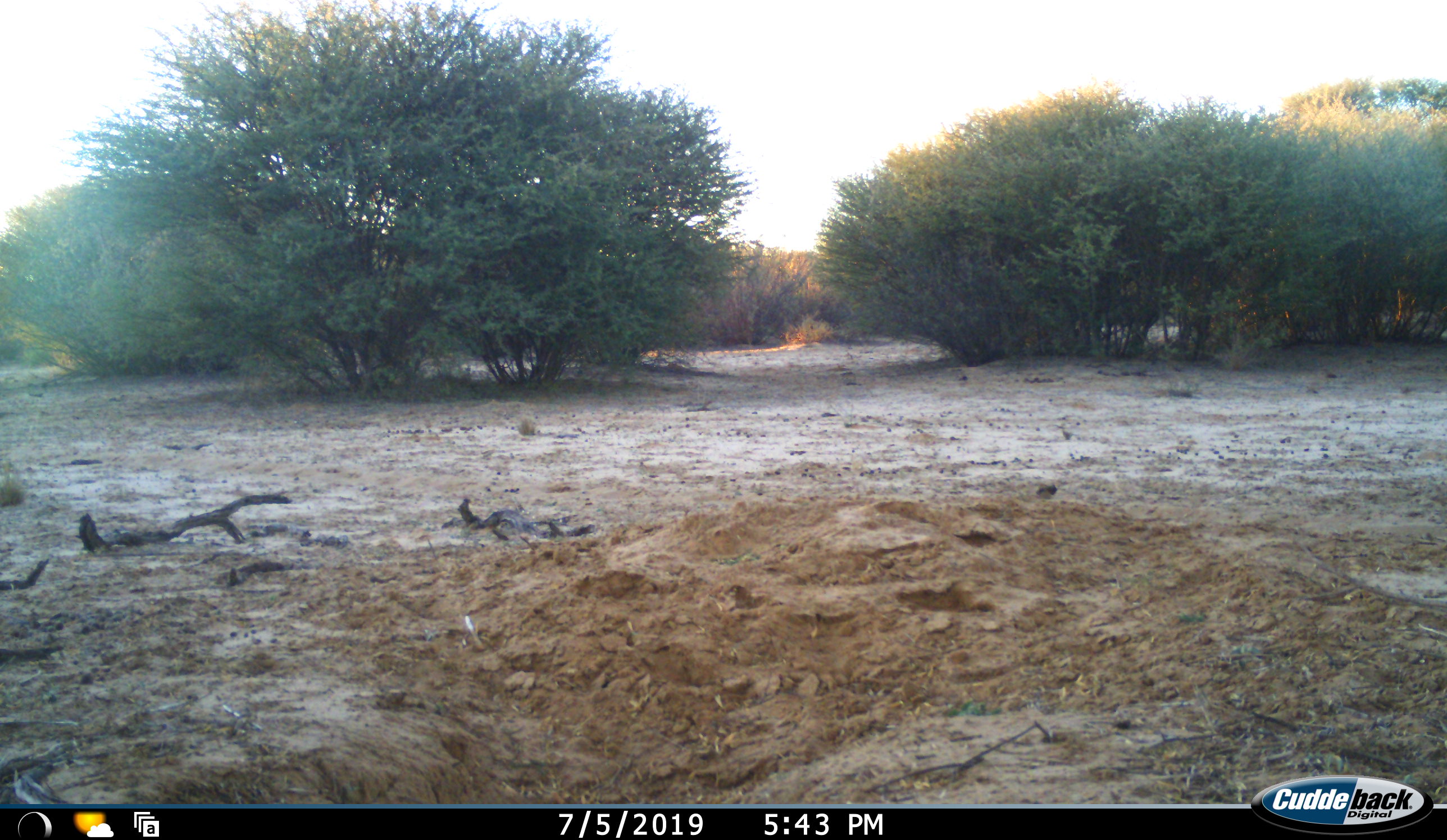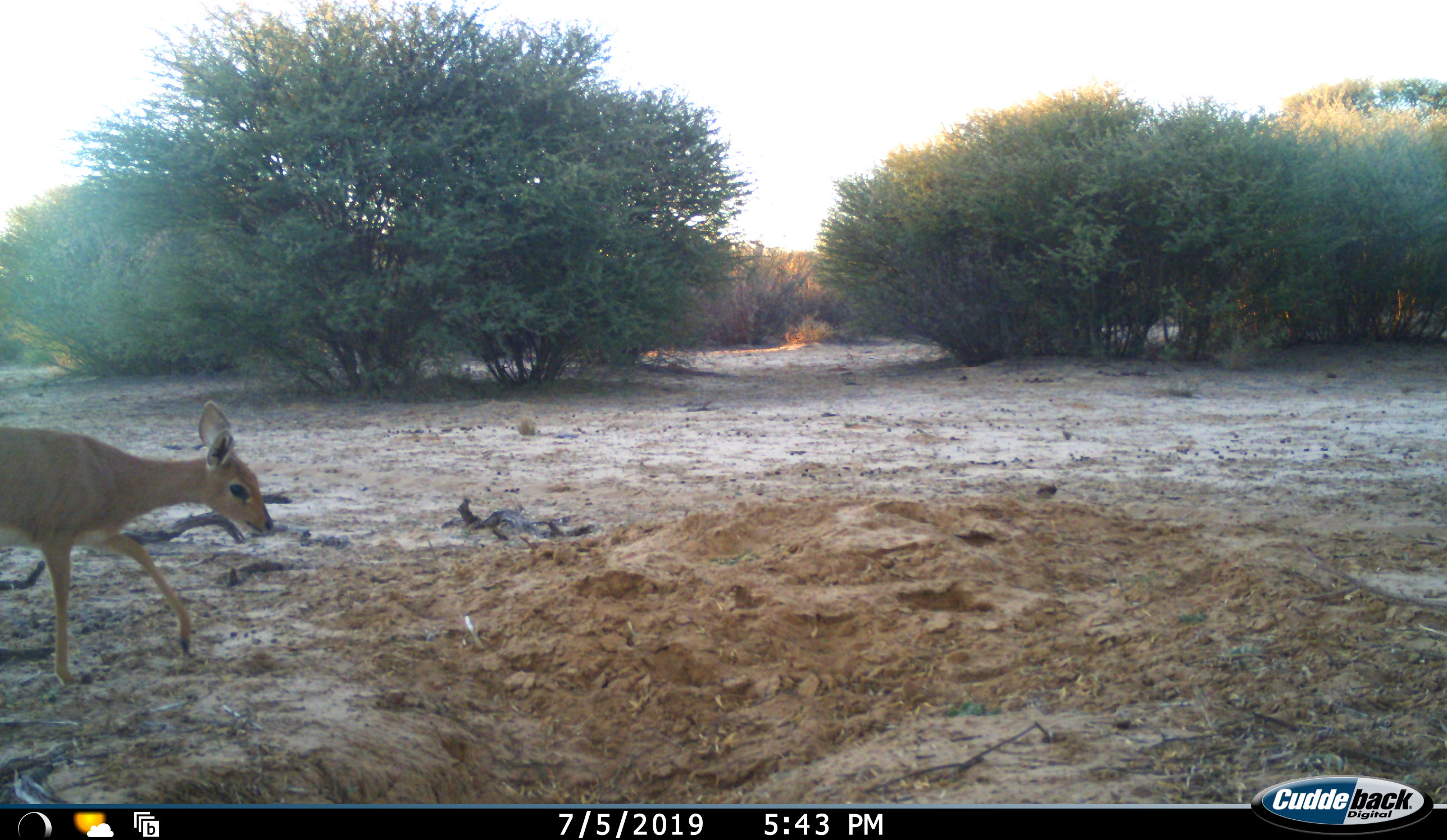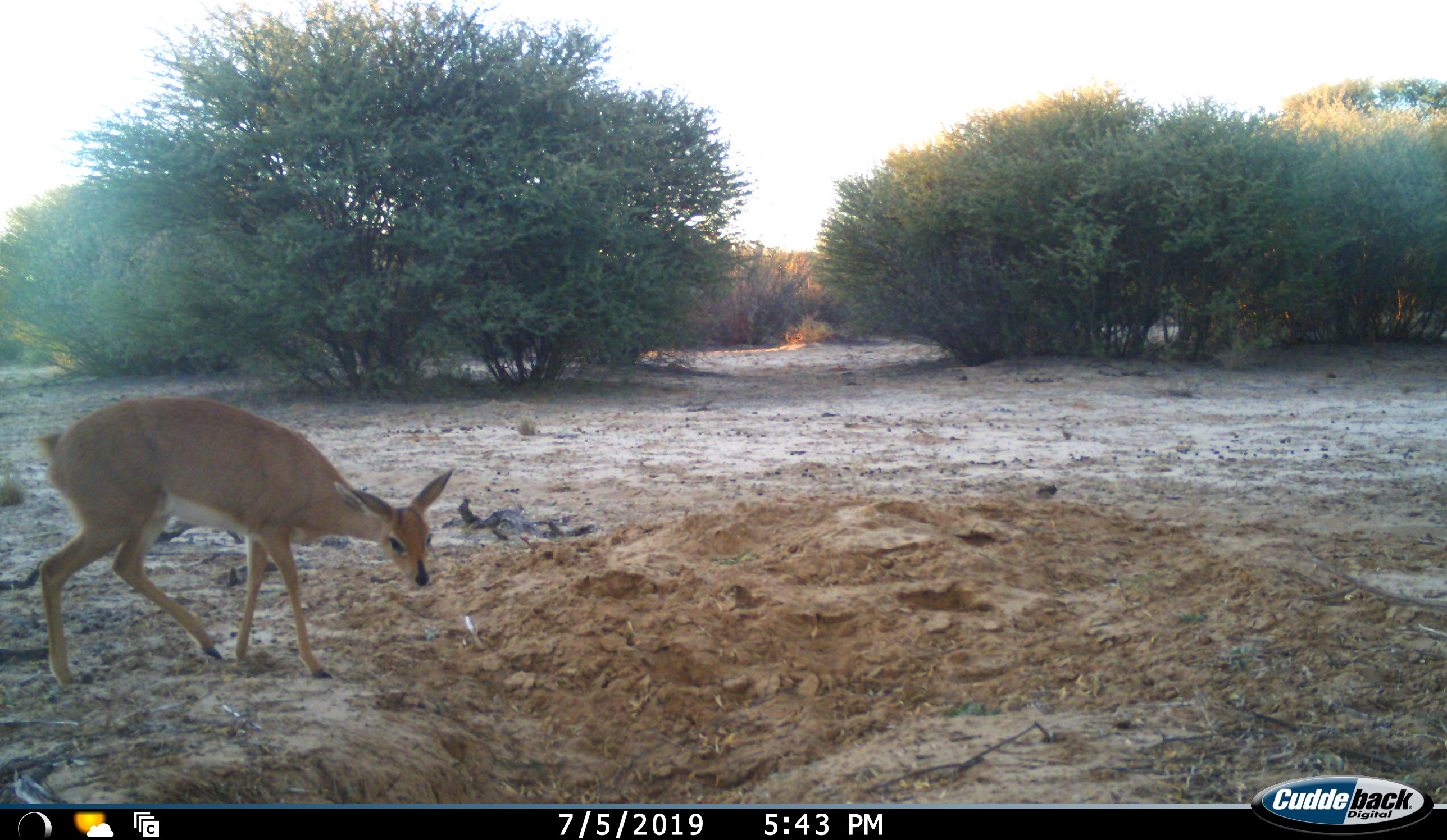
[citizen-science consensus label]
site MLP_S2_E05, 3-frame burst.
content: unidentified animal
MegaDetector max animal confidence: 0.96